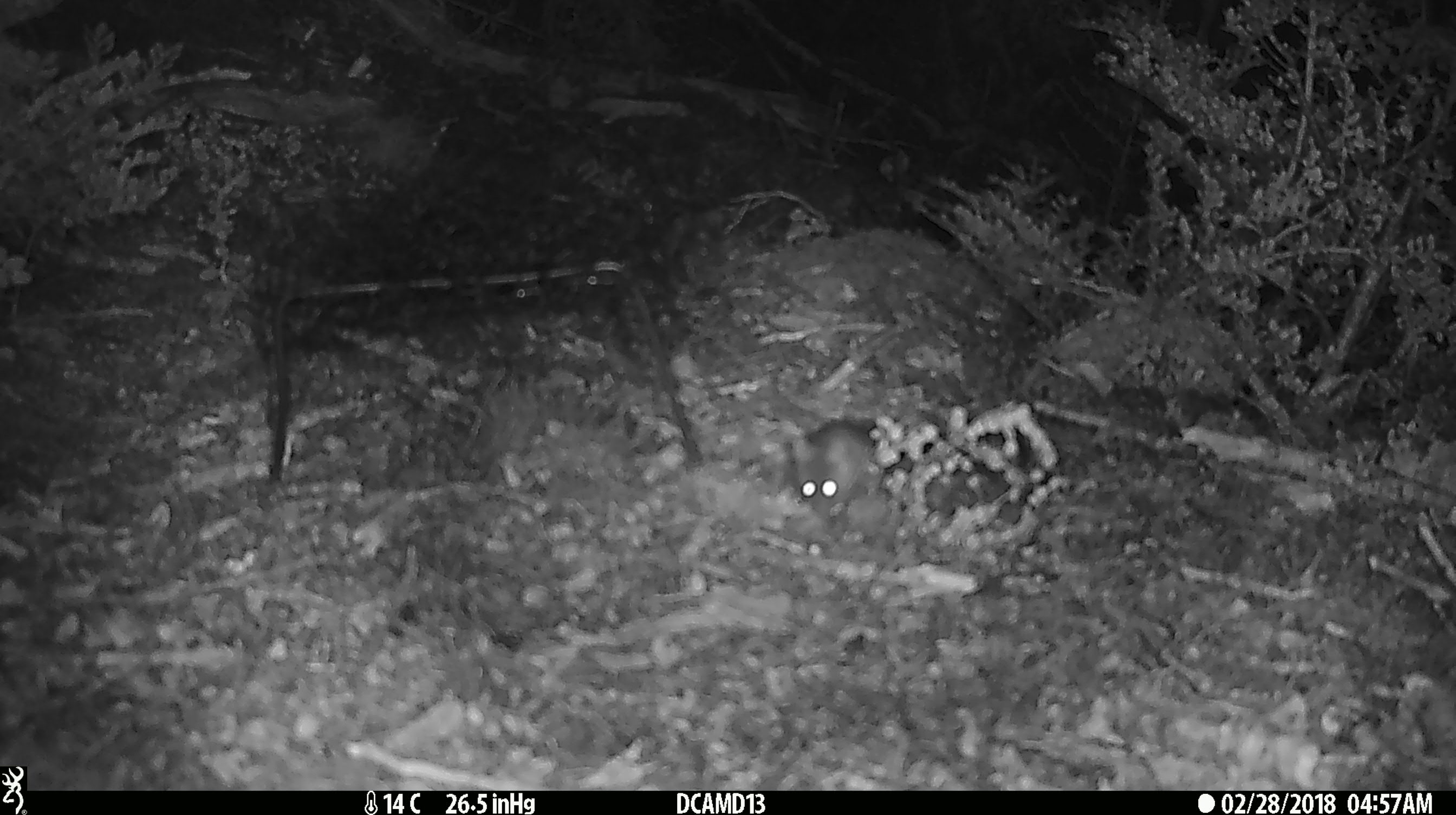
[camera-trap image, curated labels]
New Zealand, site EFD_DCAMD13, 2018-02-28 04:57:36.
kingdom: Animalia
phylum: Chordata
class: Mammalia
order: Rodentia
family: Muridae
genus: Mus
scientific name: Mus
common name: mouse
Mouse (Mus).